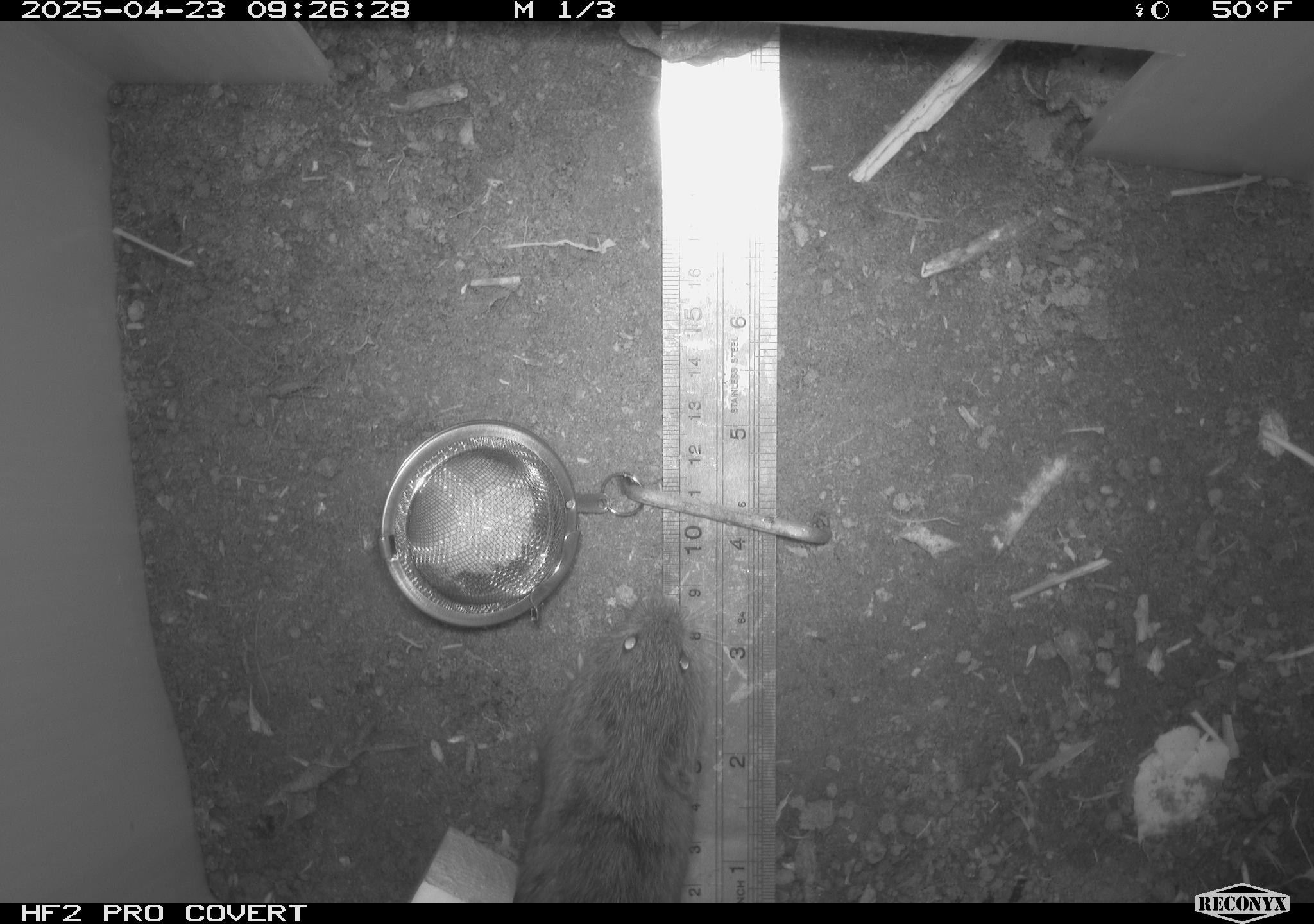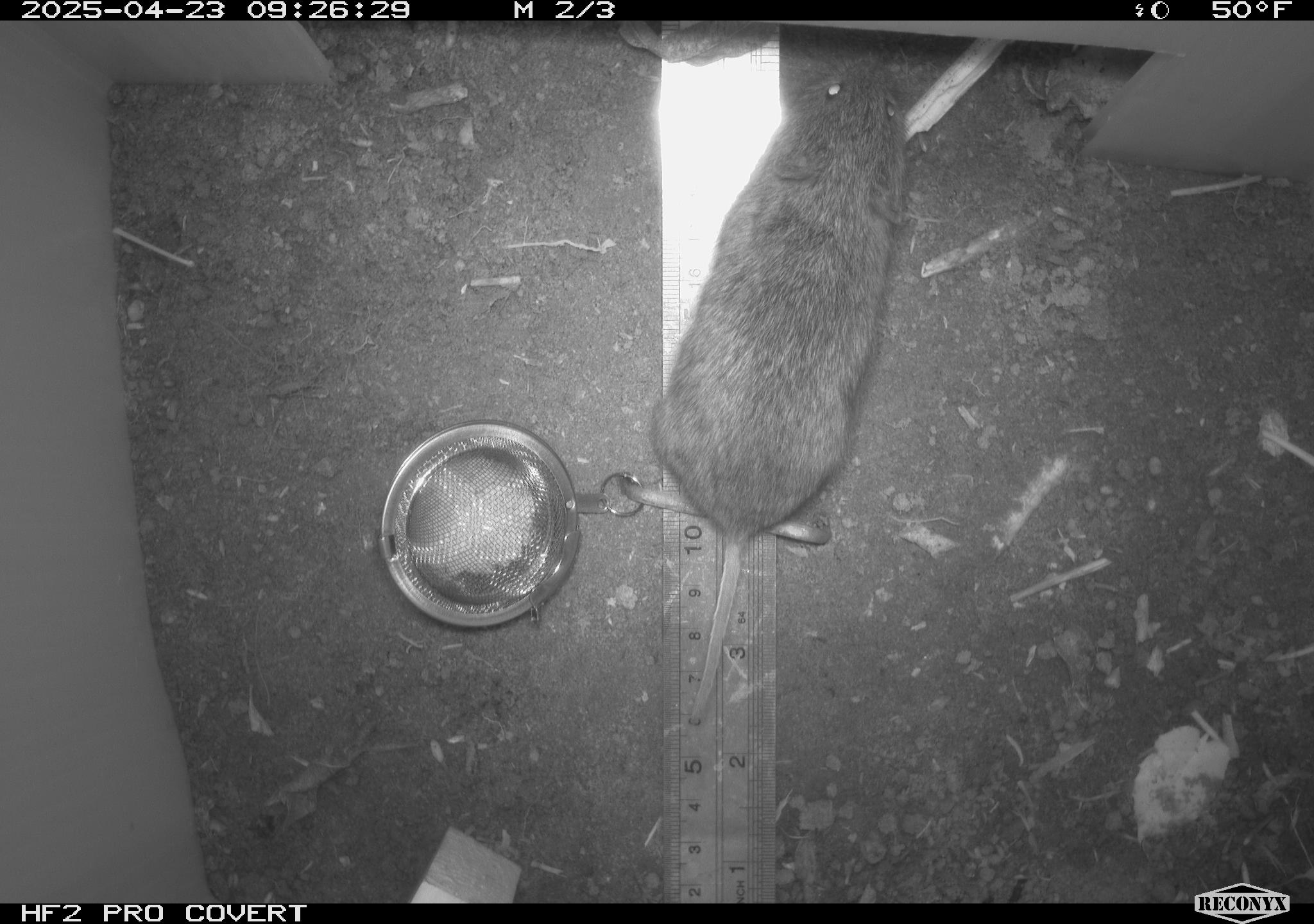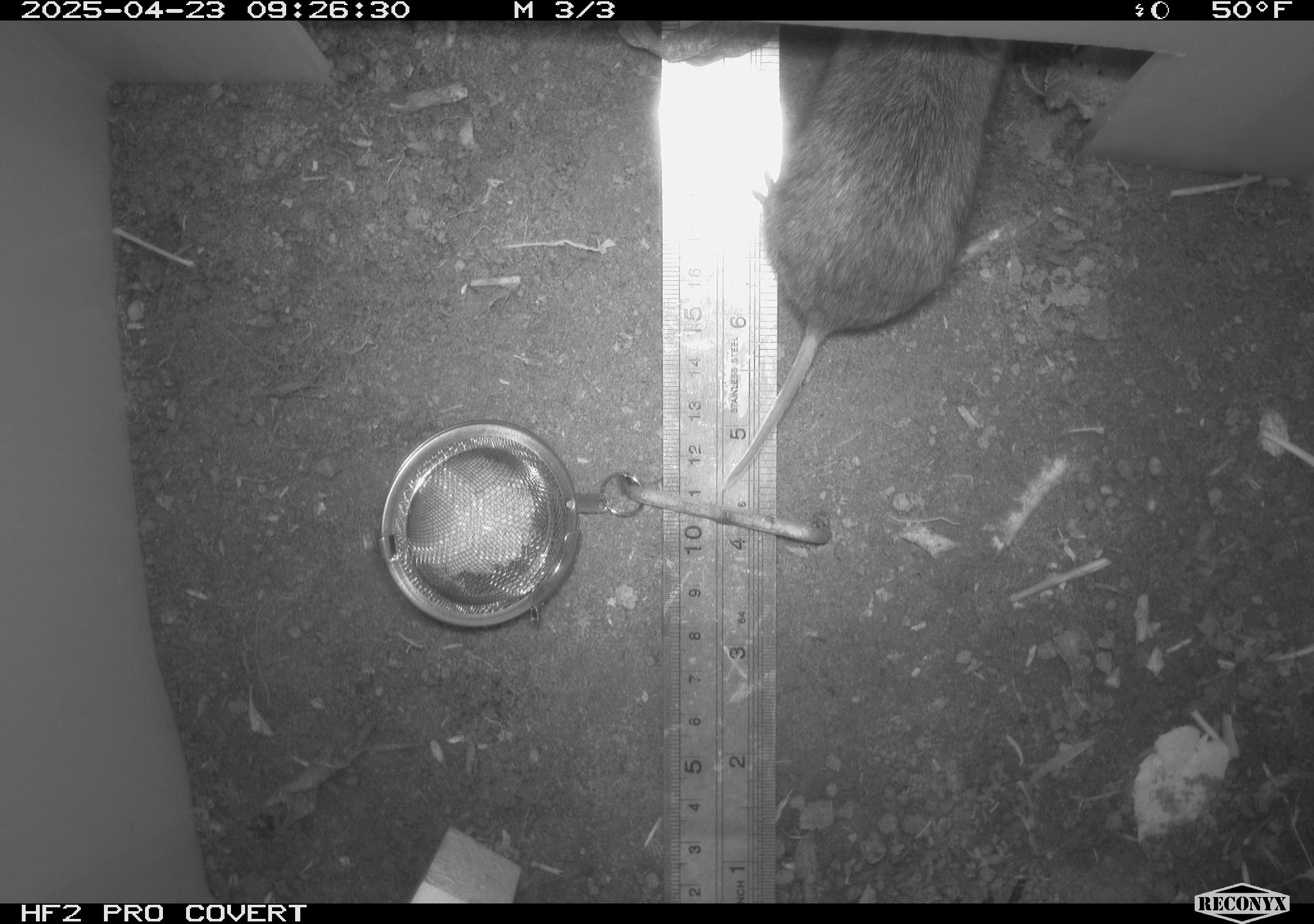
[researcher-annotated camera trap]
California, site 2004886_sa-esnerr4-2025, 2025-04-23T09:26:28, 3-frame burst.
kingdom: Animalia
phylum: Chordata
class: Mammalia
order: Rodentia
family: Cricetidae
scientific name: Arvicolinae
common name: voles, lemmings, and muskrats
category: arvicolinae subfamily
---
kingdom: Animalia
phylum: Chordata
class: Mammalia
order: Rodentia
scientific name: Rodentia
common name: rodent